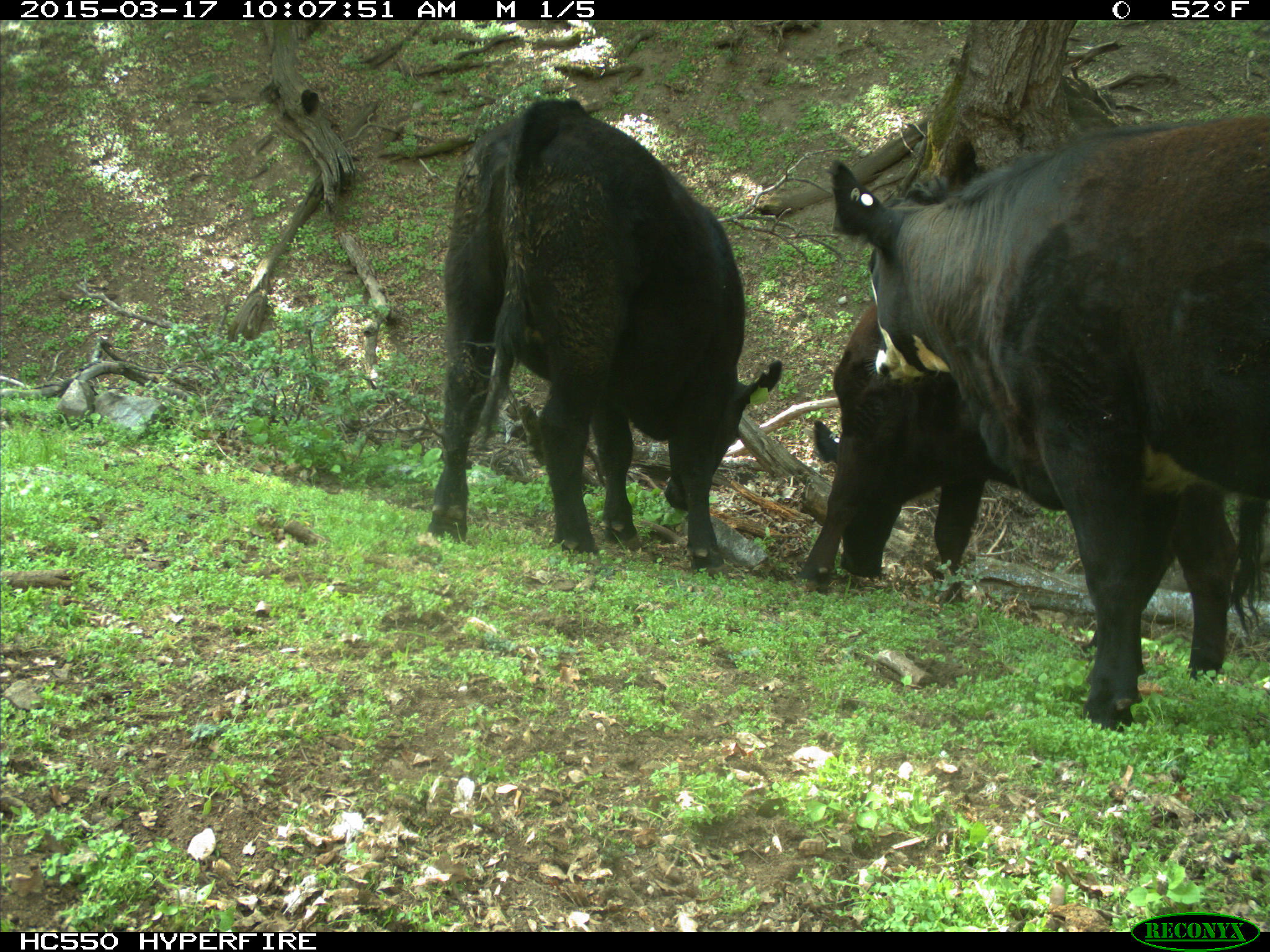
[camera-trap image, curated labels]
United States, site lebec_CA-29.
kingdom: Animalia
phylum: Chordata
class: Mammalia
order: Artiodactyla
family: Bovidae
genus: Bos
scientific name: Bos taurus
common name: domestic cow